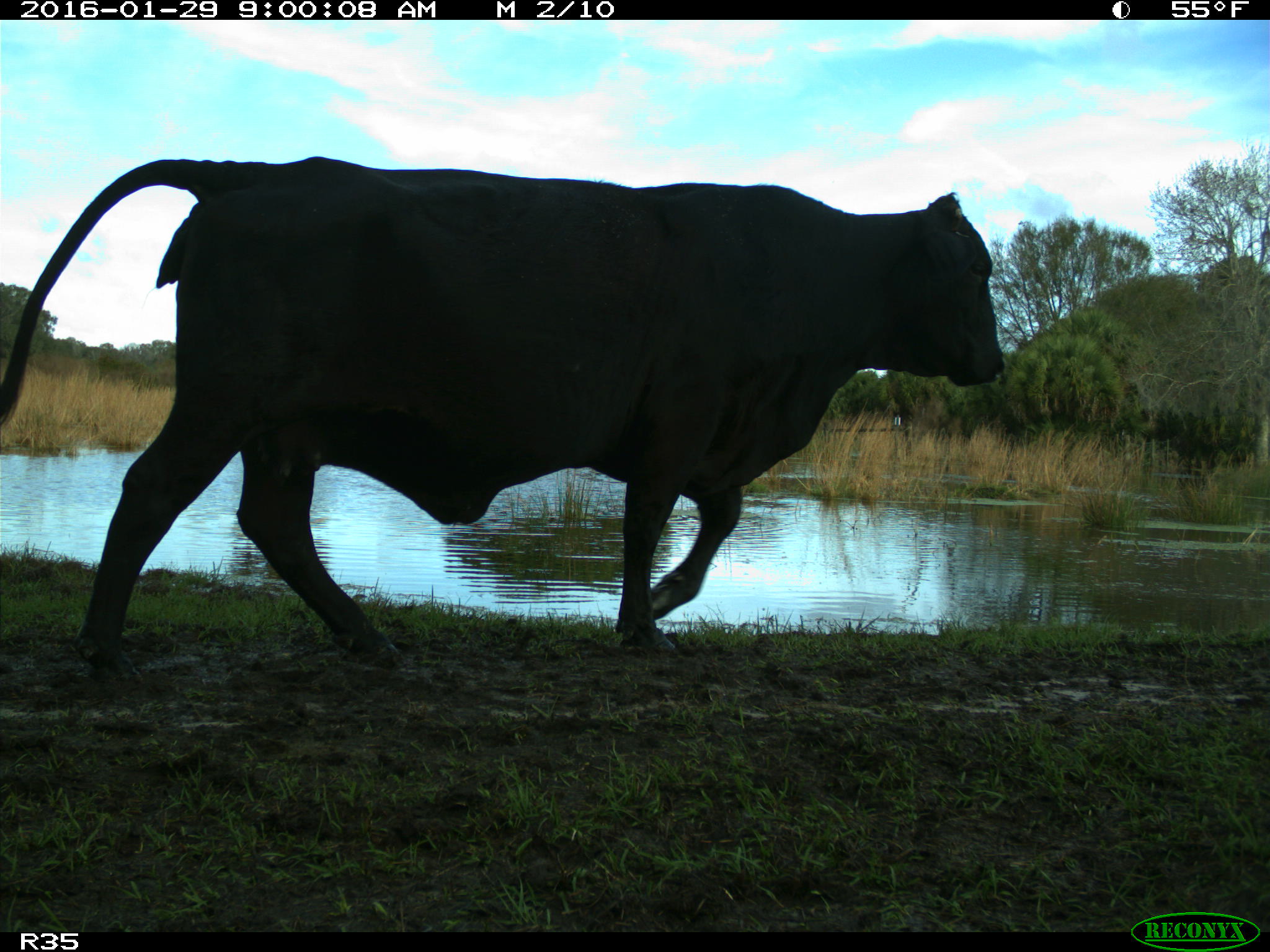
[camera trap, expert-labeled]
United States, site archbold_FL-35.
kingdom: Animalia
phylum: Chordata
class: Mammalia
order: Artiodactyla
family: Bovidae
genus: Bos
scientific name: Bos taurus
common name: domestic cow